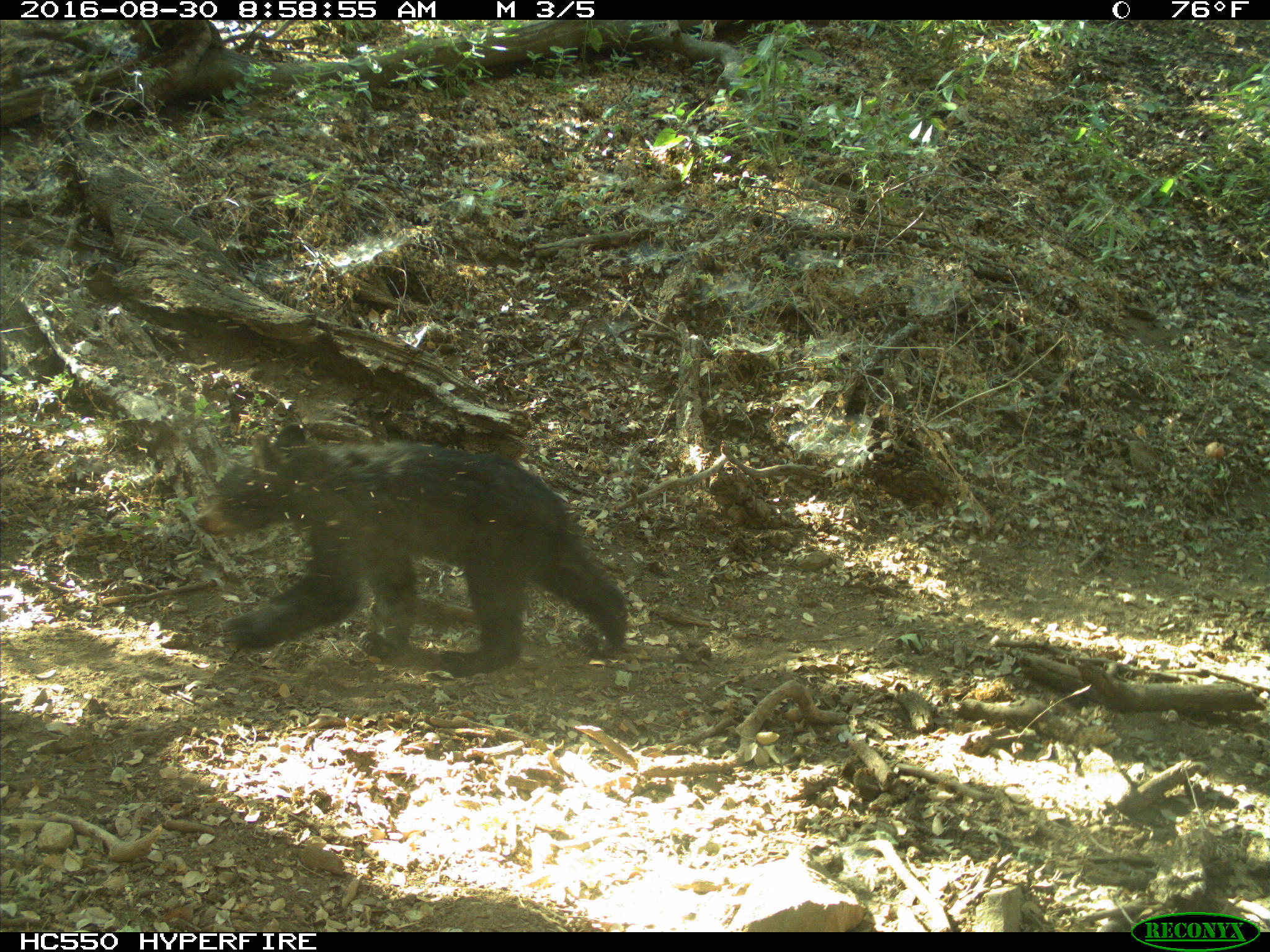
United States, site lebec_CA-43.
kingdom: Animalia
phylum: Chordata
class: Mammalia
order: Carnivora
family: Ursidae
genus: Ursus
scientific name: Ursus americanus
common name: american black bear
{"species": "Ursus americanus (american black bear)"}